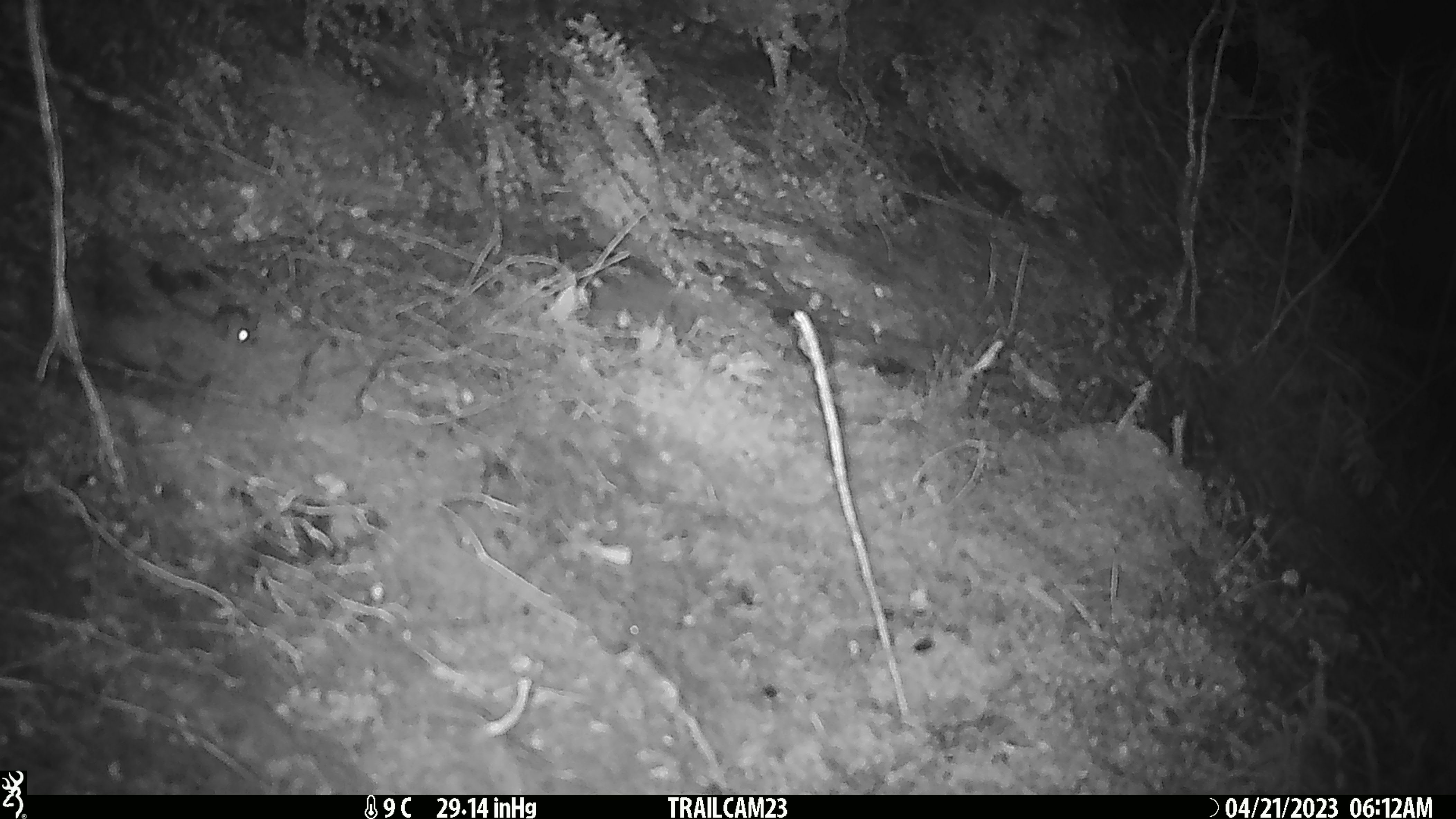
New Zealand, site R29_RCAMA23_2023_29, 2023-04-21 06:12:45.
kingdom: Animalia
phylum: Chordata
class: Mammalia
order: Rodentia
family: Muridae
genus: Mus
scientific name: Mus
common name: mouse